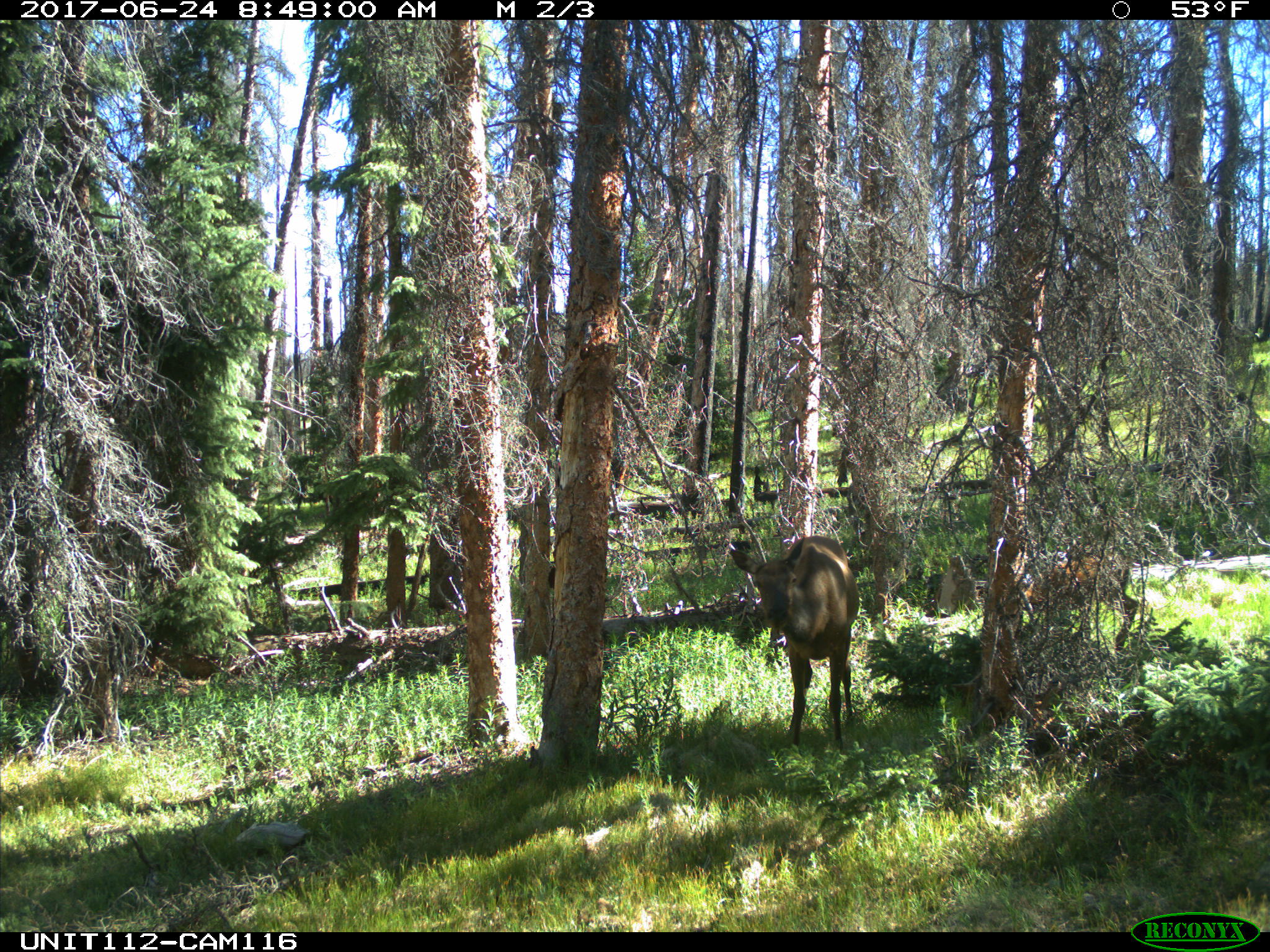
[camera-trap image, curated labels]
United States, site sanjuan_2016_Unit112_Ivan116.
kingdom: Animalia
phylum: Chordata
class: Mammalia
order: Artiodactyla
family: Cervidae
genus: Cervus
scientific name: Cervus elaphus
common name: red deer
Cervus elaphus (red deer).